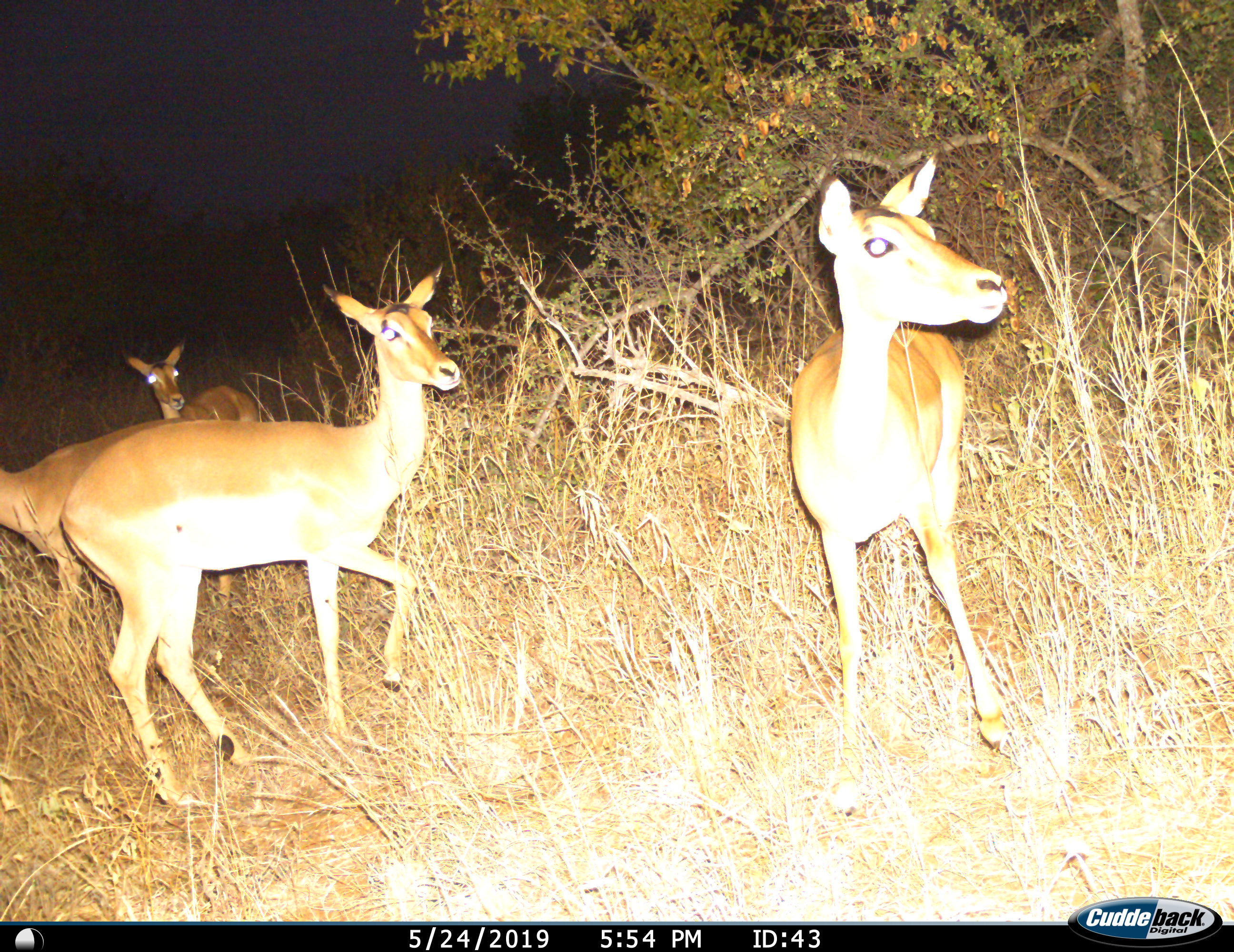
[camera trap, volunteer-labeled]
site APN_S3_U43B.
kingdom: Animalia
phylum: Chordata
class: Mammalia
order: Artiodactyla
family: Bovidae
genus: Aepyceros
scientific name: Aepyceros melampus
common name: impala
Impala (Aepyceros melampus), count 4. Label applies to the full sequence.